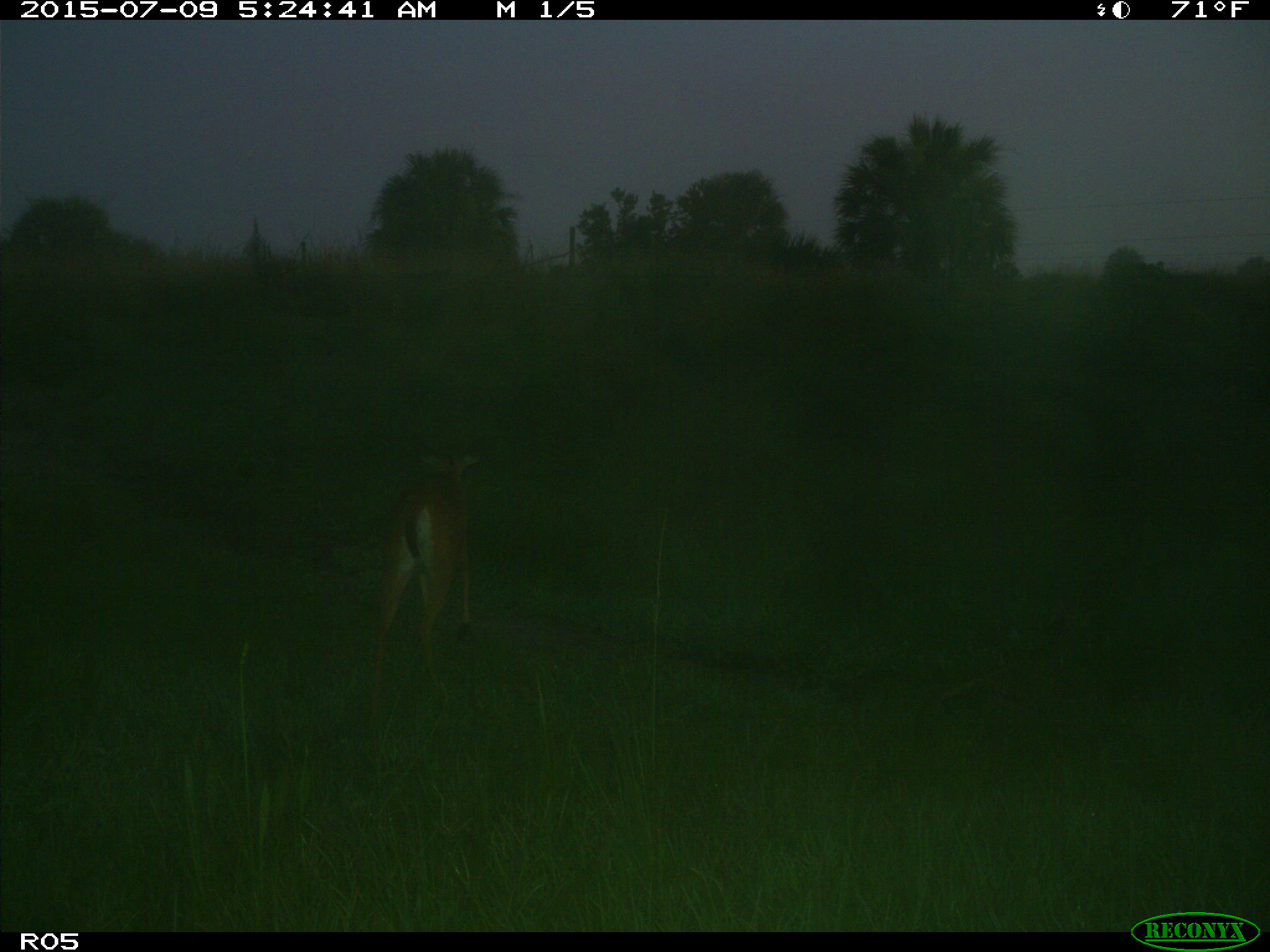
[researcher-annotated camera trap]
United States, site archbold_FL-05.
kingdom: Animalia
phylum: Chordata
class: Mammalia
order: Artiodactyla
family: Cervidae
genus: Odocoileus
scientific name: Odocoileus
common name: deer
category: unidentified deer